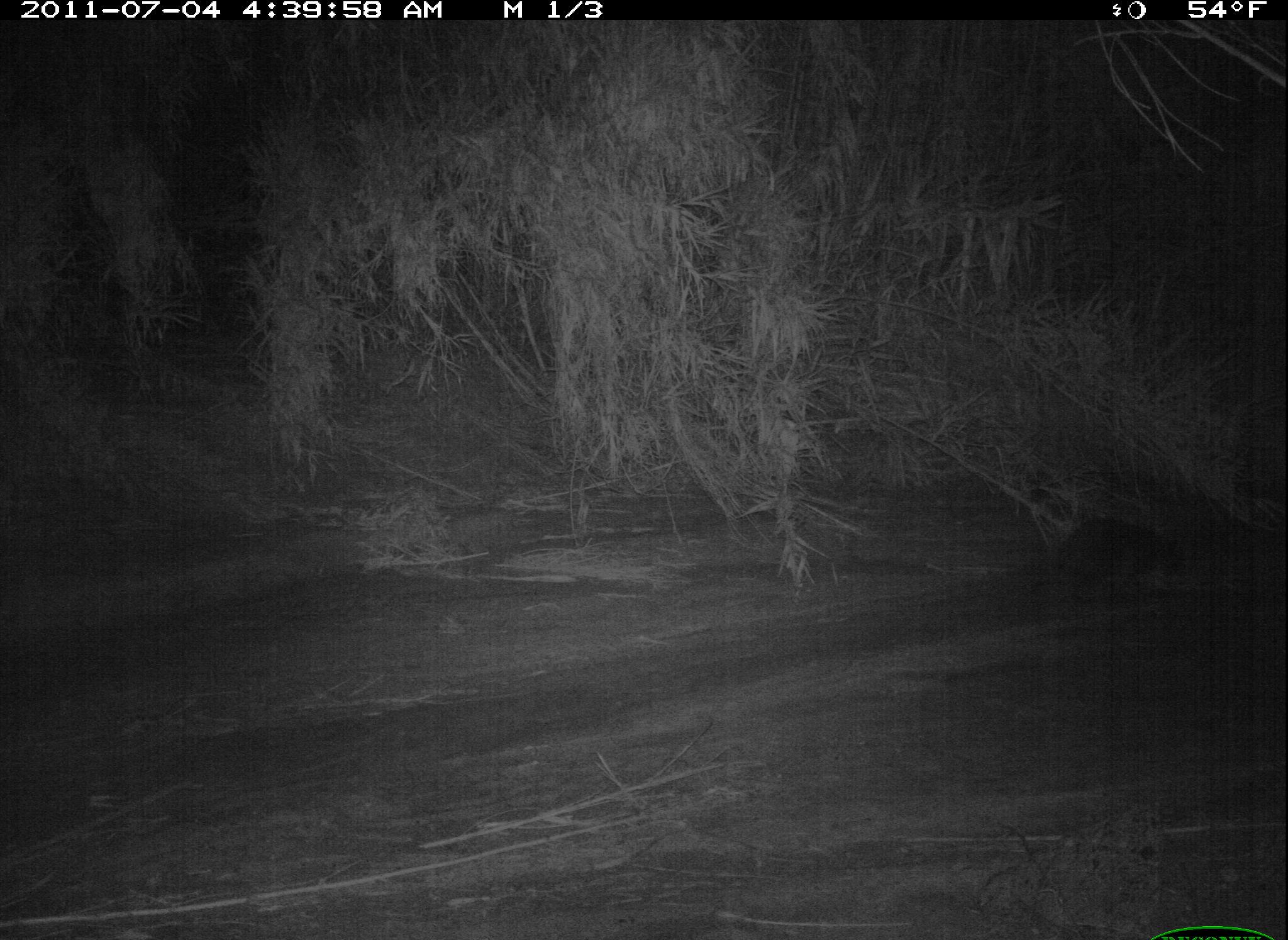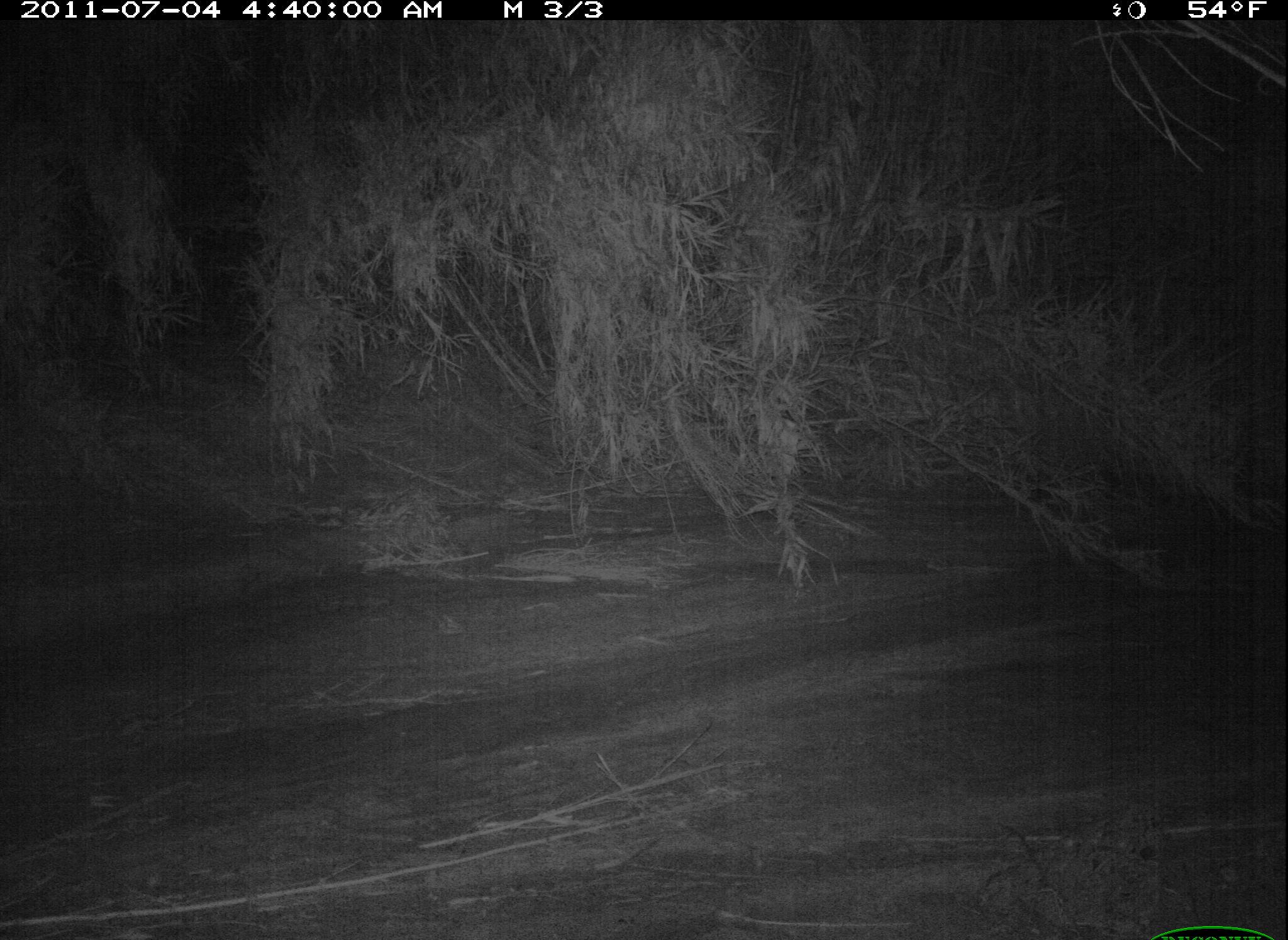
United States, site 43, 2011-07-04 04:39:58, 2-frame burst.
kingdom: Animalia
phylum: Chordata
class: Mammalia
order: Carnivora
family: Procyonidae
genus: Procyon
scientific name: Procyon lotor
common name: raccoon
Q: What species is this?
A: Raccoon (Procyon lotor).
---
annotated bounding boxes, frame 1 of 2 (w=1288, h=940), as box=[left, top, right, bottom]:
raccoon: box=[1018, 510, 1197, 605]